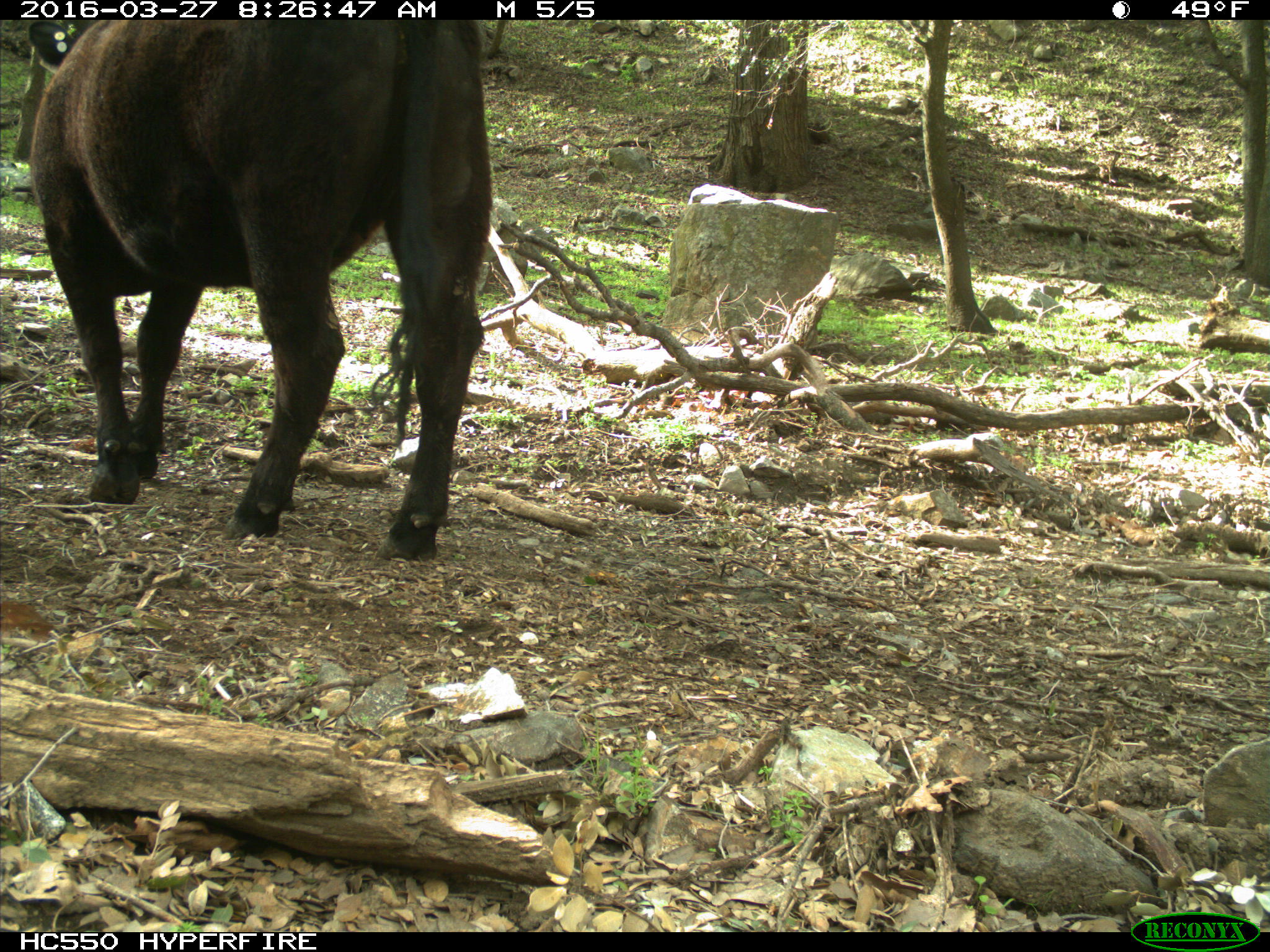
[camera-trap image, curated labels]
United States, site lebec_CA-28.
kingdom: Animalia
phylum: Chordata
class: Mammalia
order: Artiodactyla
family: Bovidae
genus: Bos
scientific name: Bos taurus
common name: domestic cow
Bos taurus (domestic cow).